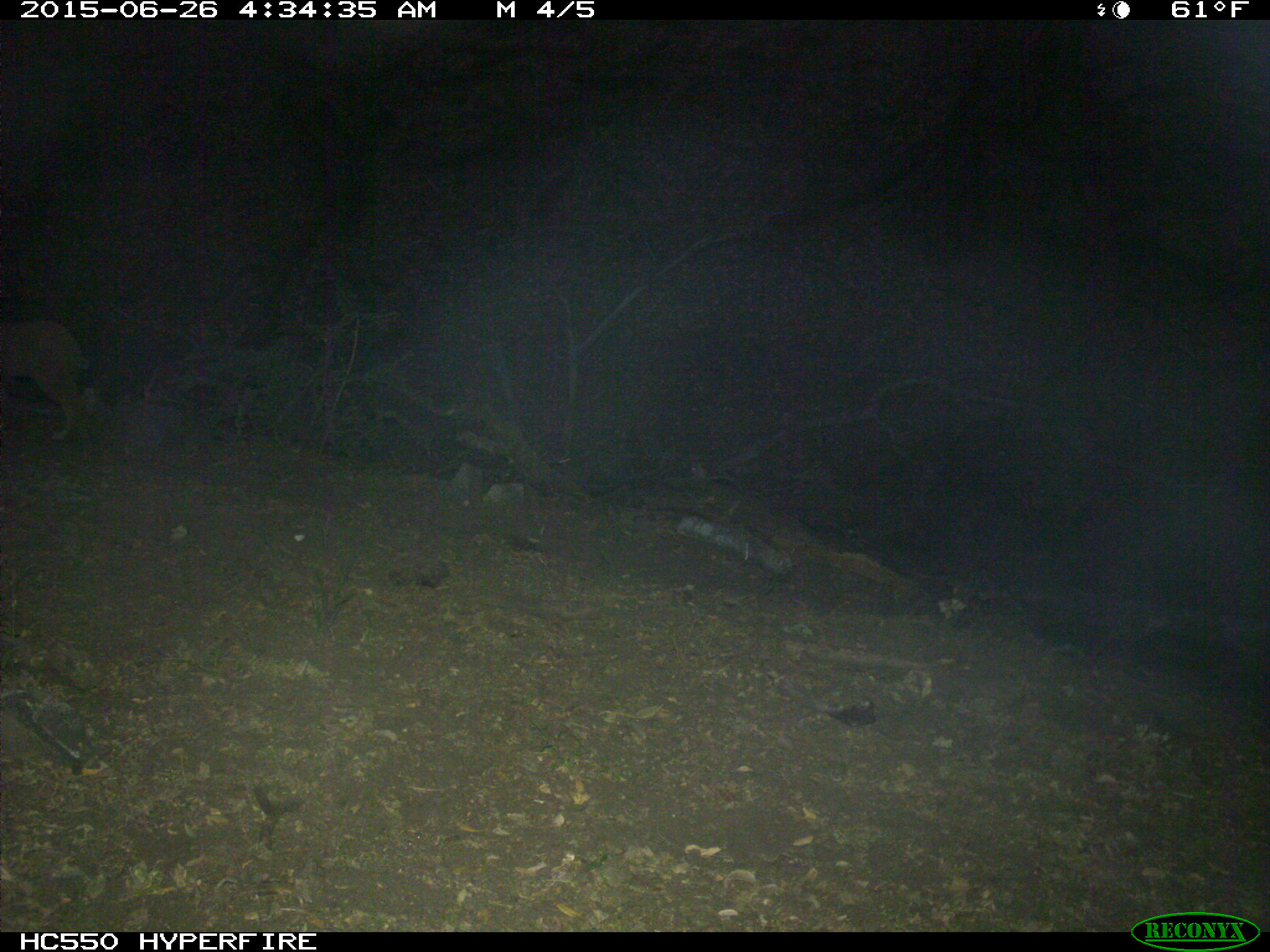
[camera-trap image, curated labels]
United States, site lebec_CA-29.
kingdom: Animalia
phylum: Chordata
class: Mammalia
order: Carnivora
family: Felidae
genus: Lynx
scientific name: Lynx rufus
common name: bobcat